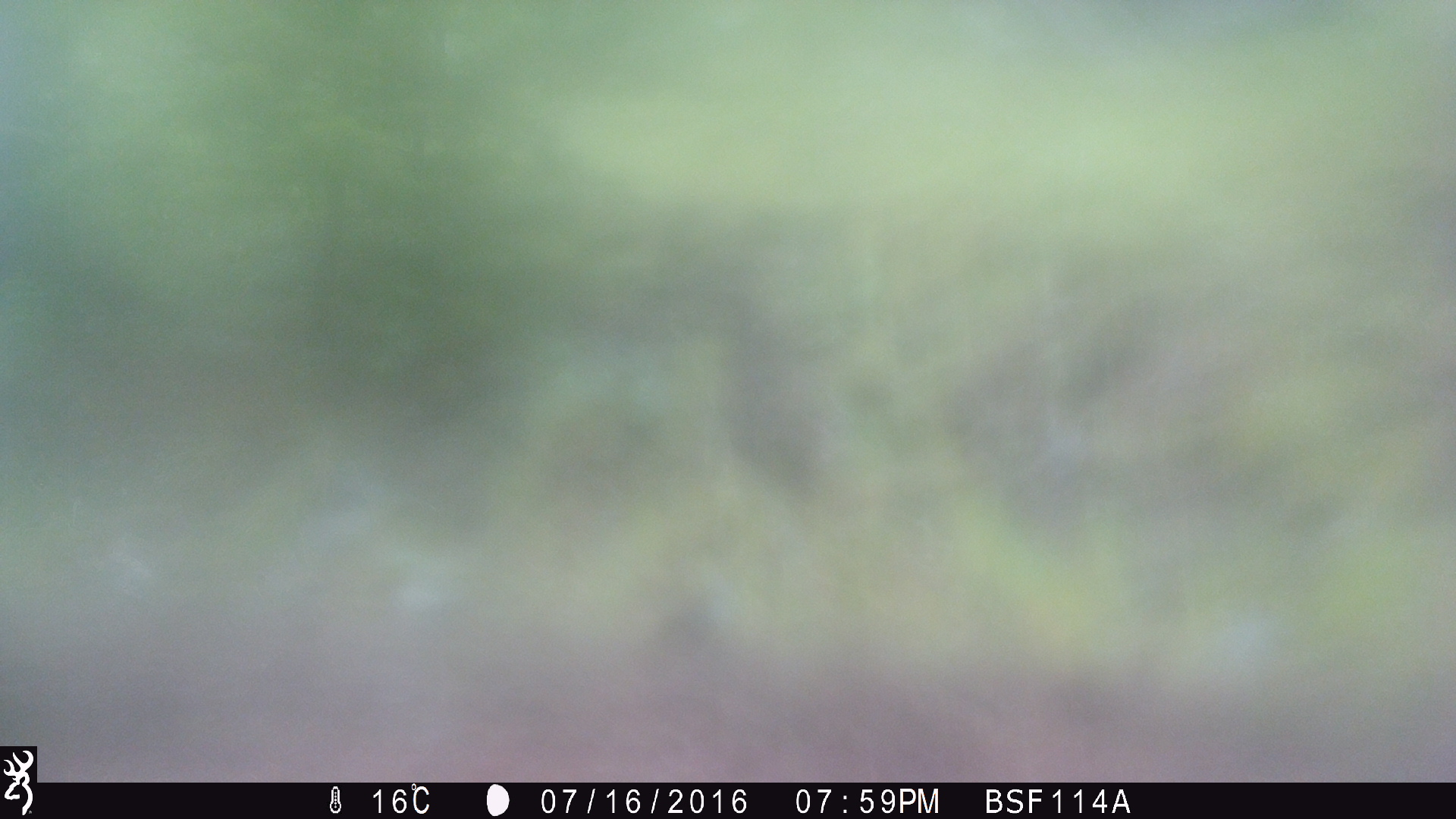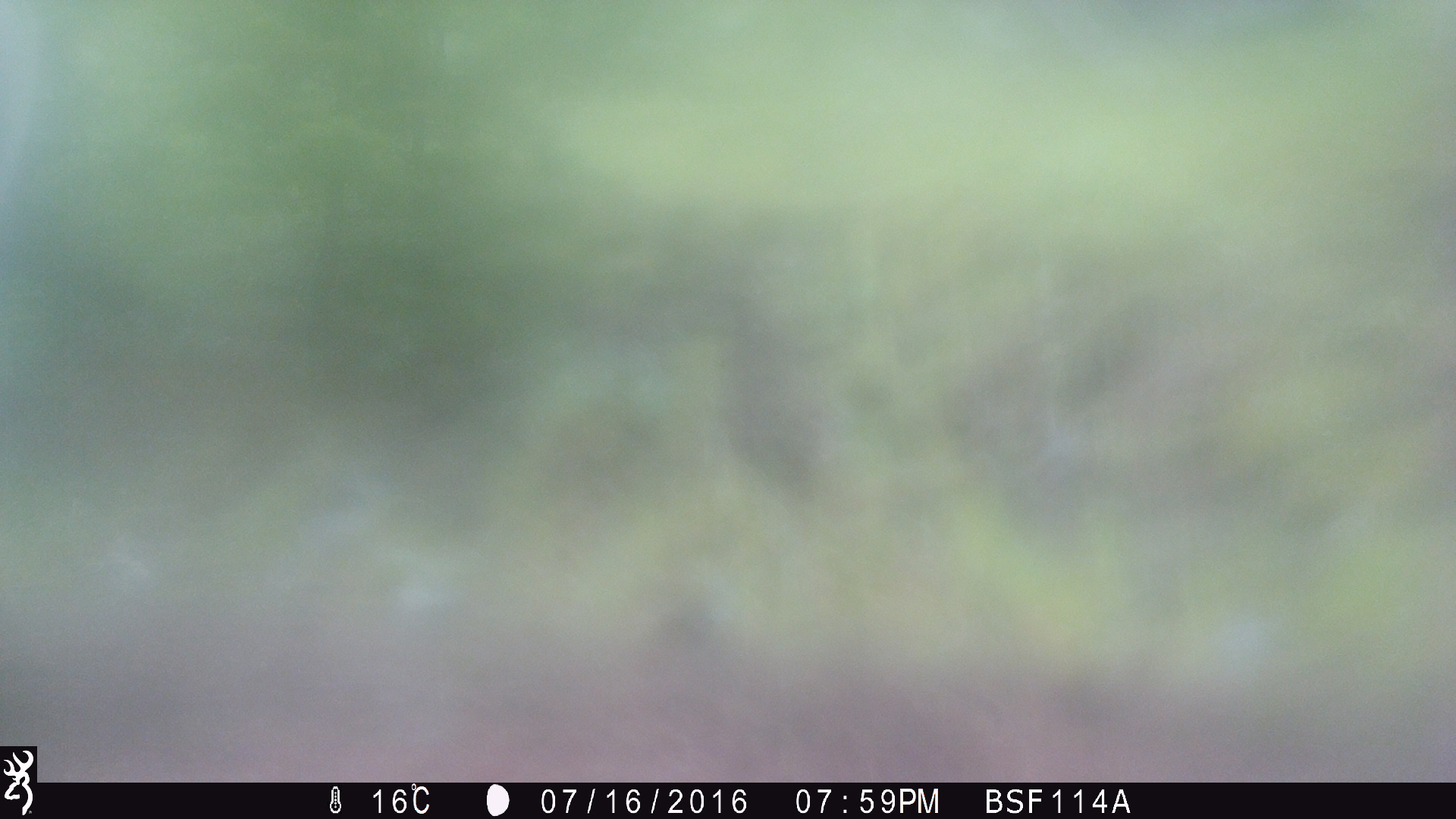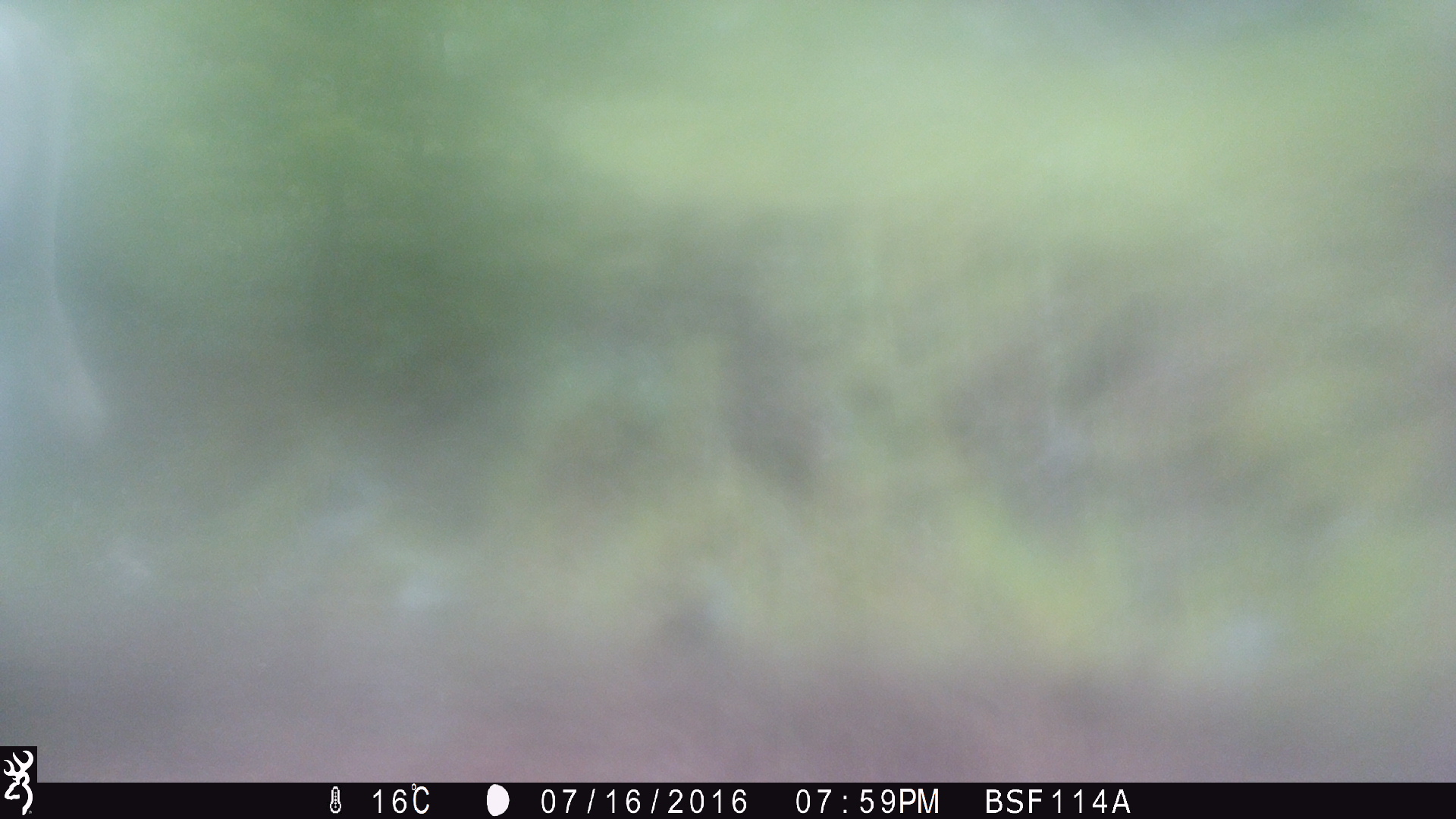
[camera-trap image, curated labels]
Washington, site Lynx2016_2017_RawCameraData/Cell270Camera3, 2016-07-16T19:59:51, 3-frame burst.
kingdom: Animalia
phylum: Chordata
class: Mammalia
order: Artiodactyla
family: Bovidae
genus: Bos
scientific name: Bos taurus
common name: domestic cattle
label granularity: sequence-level